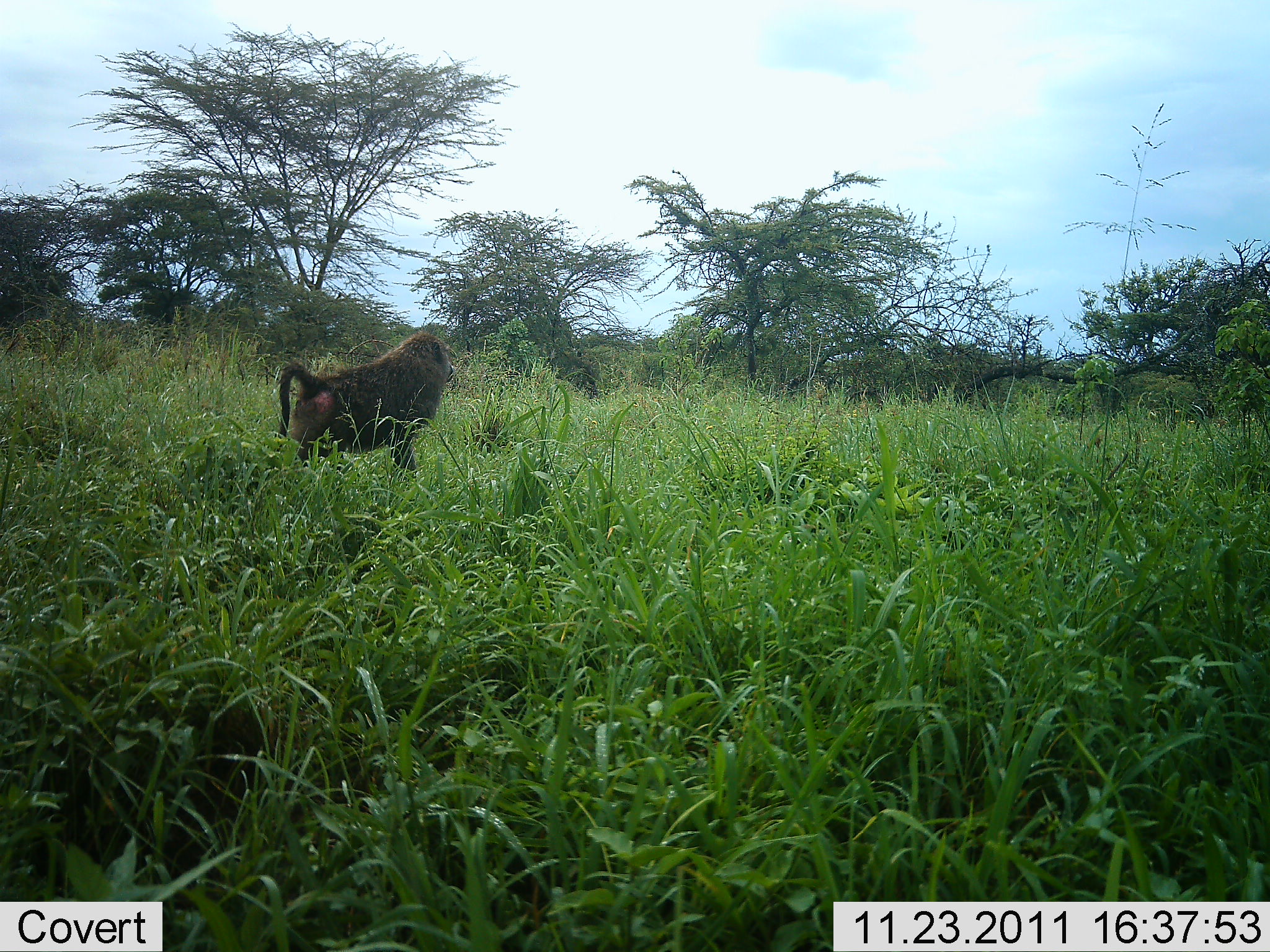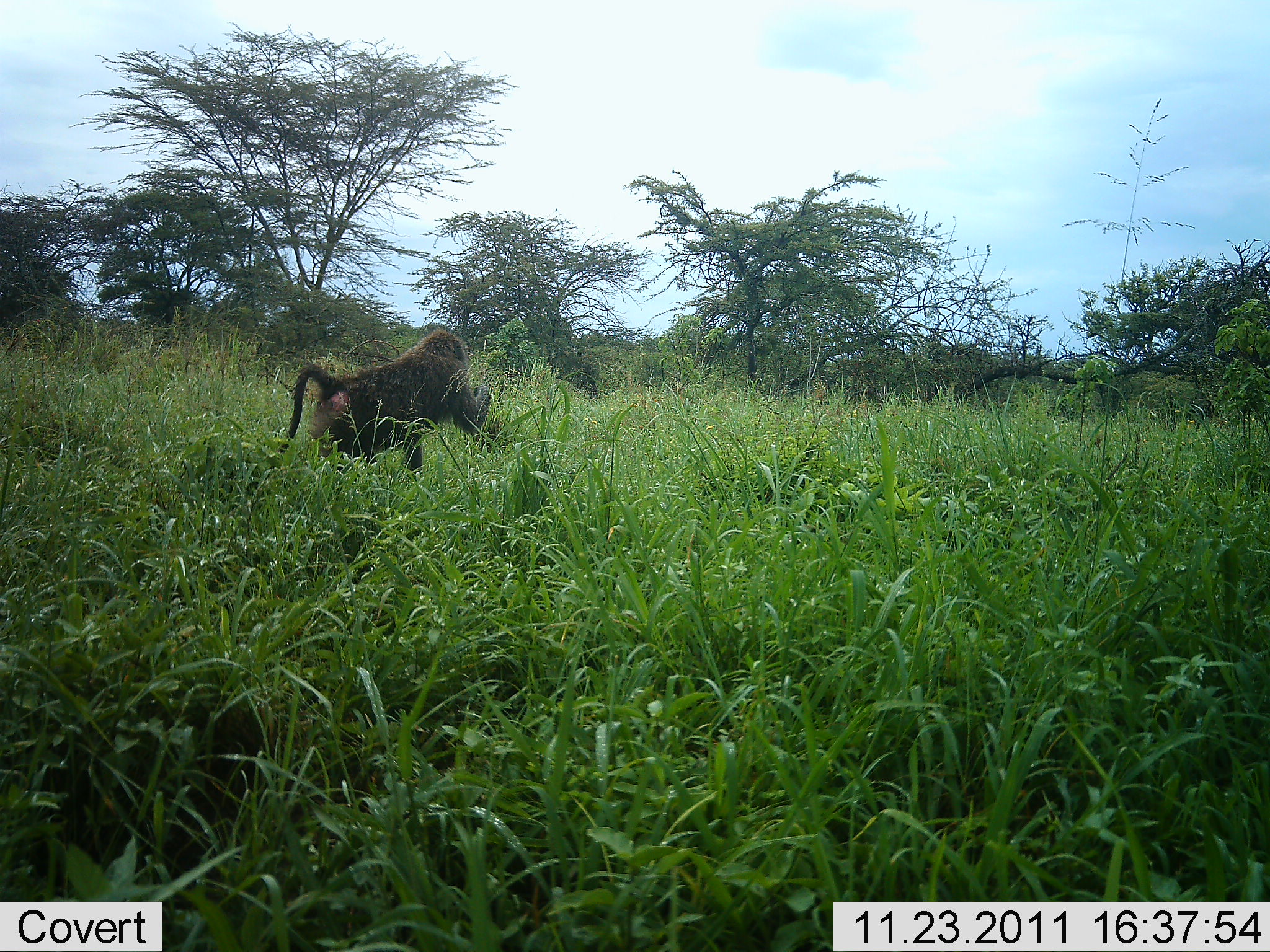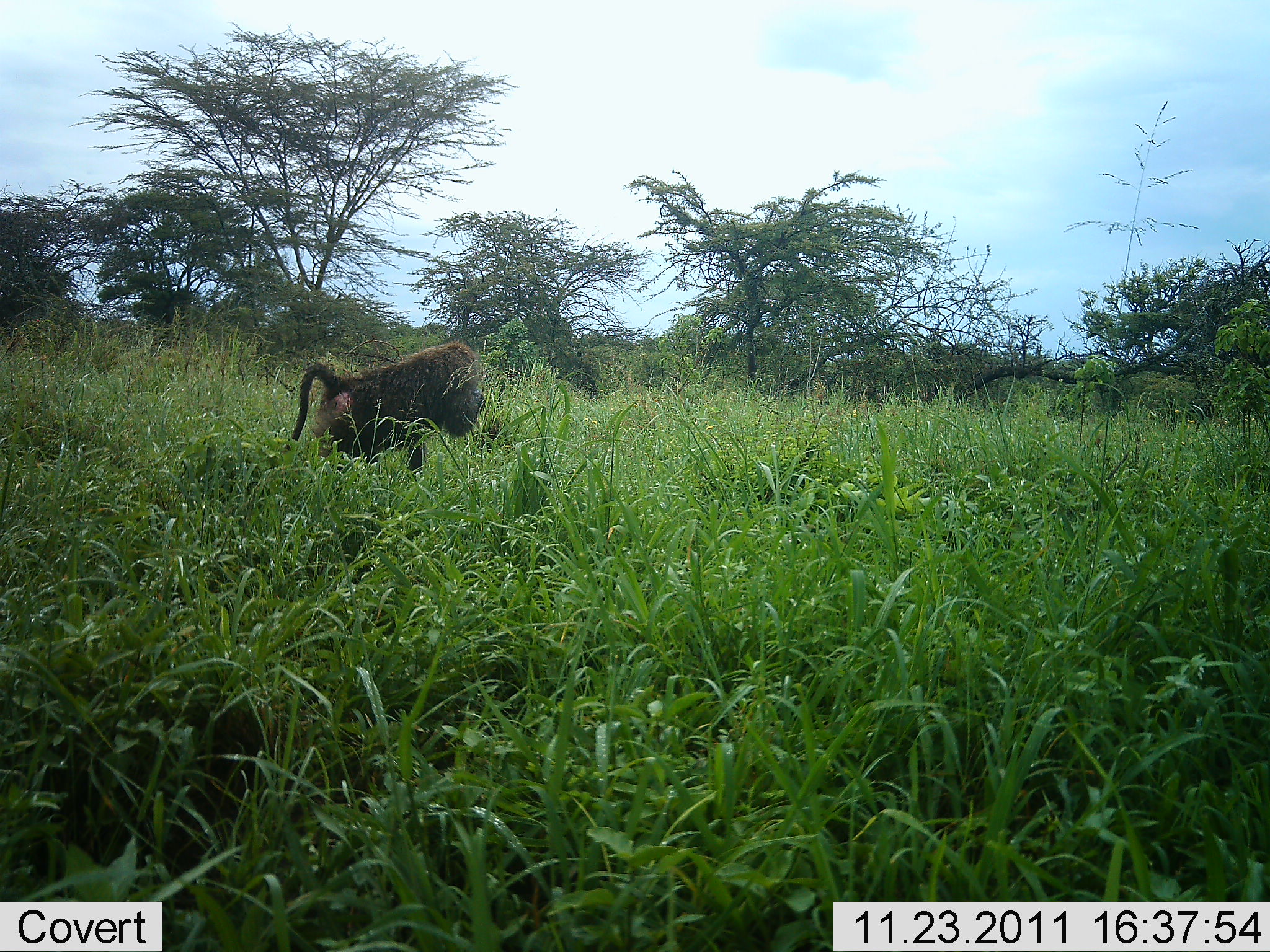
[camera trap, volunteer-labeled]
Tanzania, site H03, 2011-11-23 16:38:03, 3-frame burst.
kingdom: Animalia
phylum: Chordata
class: Mammalia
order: Primates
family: Cercopithecidae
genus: Papio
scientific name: Papio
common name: baboon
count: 1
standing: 30%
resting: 0%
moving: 20%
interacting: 0%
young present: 0%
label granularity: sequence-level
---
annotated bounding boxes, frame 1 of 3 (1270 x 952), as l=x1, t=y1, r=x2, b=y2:
animal: l=276, t=330, r=454, b=486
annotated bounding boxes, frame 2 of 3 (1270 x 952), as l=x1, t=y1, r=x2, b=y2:
animal: l=273, t=329, r=494, b=481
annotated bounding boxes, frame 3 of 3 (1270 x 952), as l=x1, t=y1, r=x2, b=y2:
animal: l=280, t=340, r=486, b=493